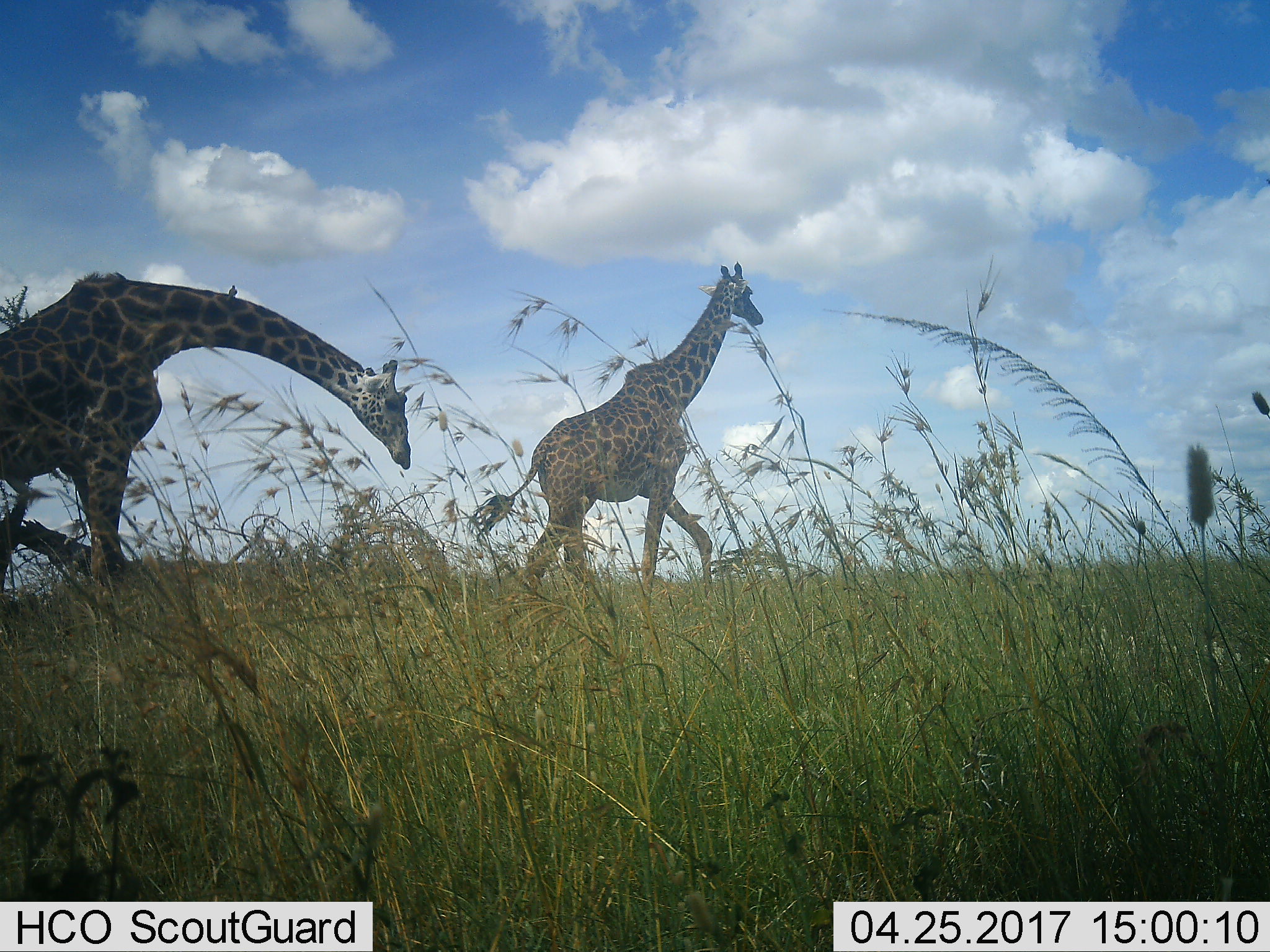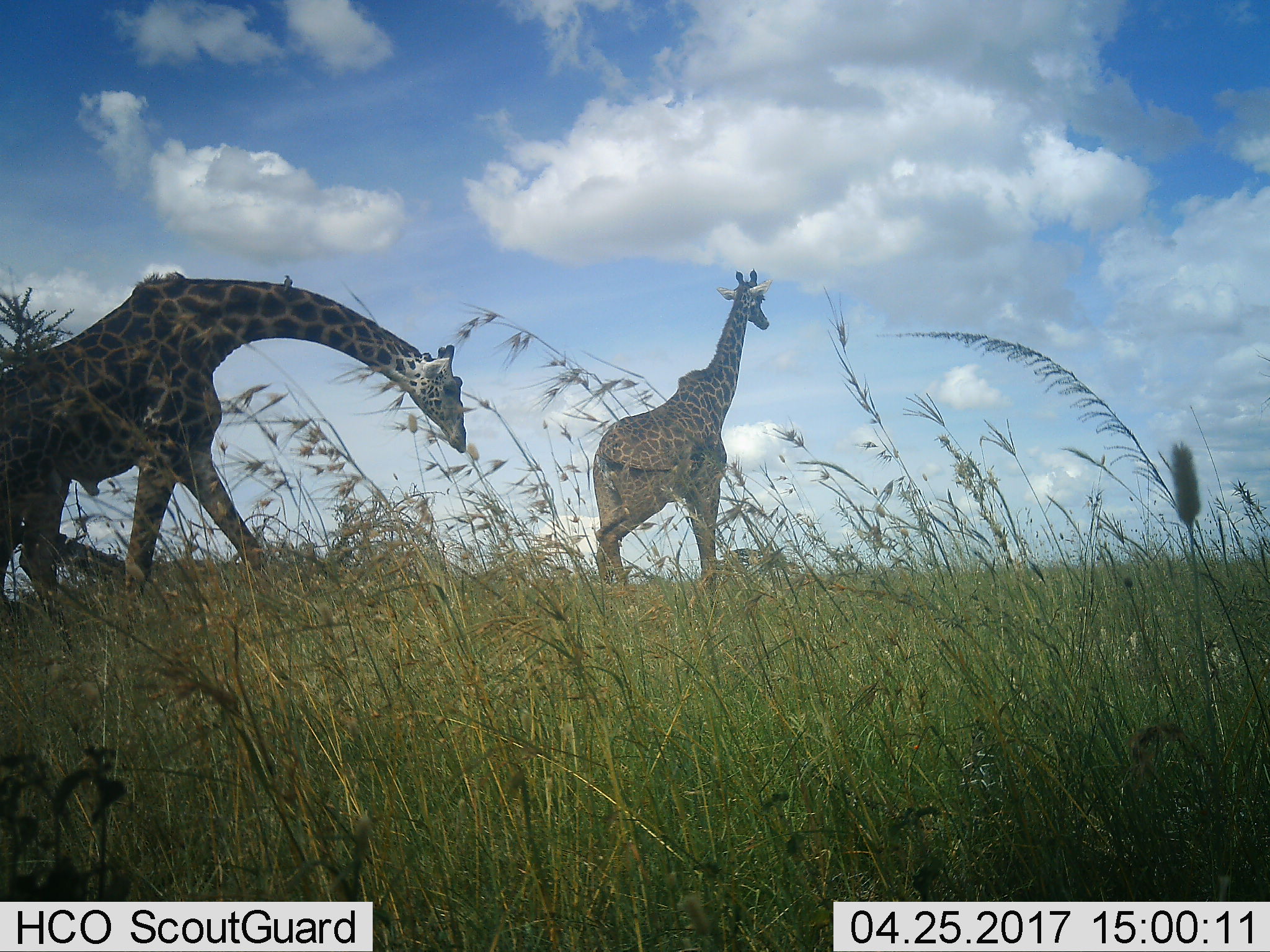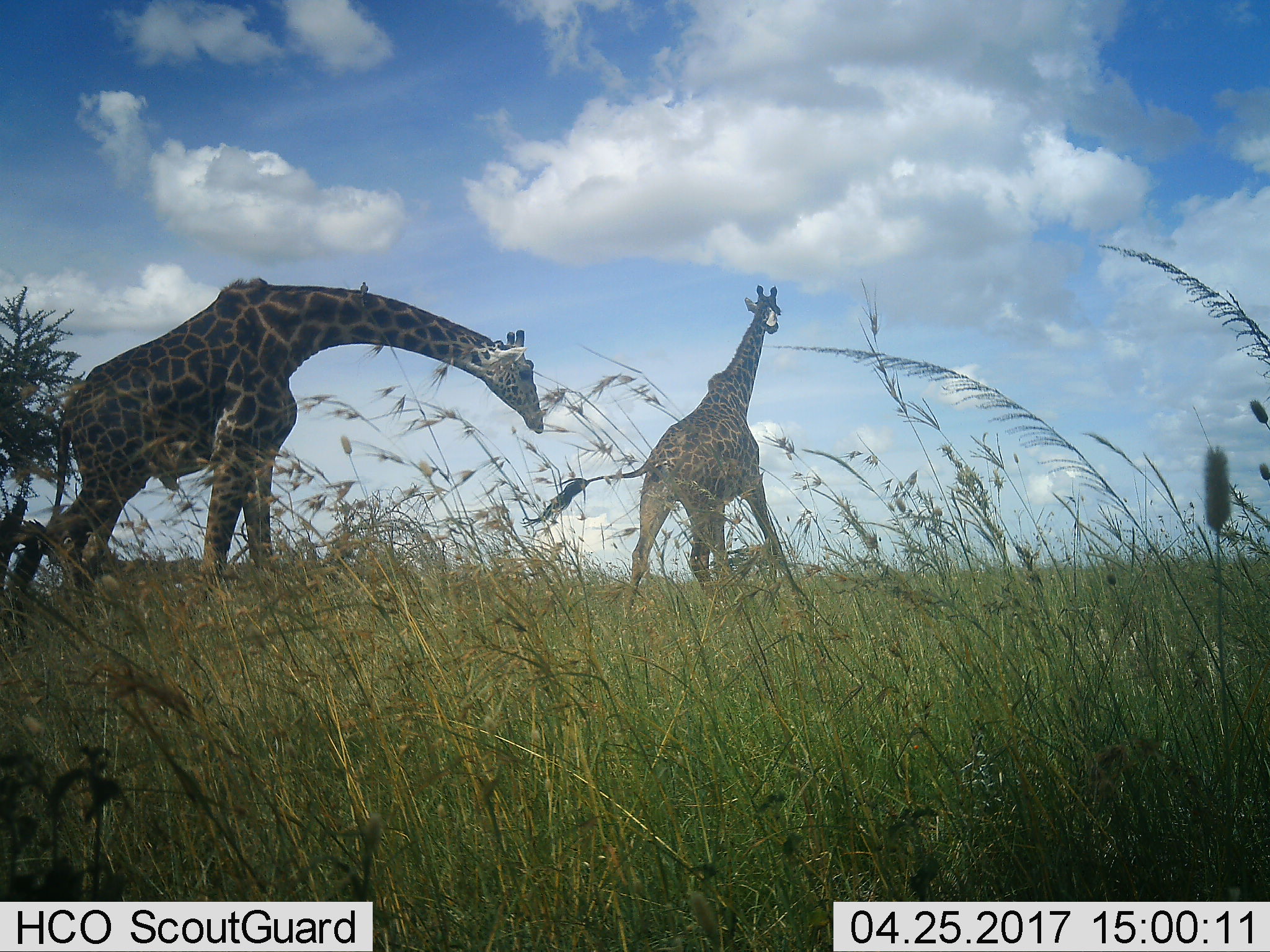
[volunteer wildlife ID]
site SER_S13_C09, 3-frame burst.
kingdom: Animalia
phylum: Chordata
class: Mammalia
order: Artiodactyla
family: Giraffidae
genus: Giraffa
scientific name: Giraffa camelopardalis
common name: giraffe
Giraffe (Giraffa camelopardalis), count 2. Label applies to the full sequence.